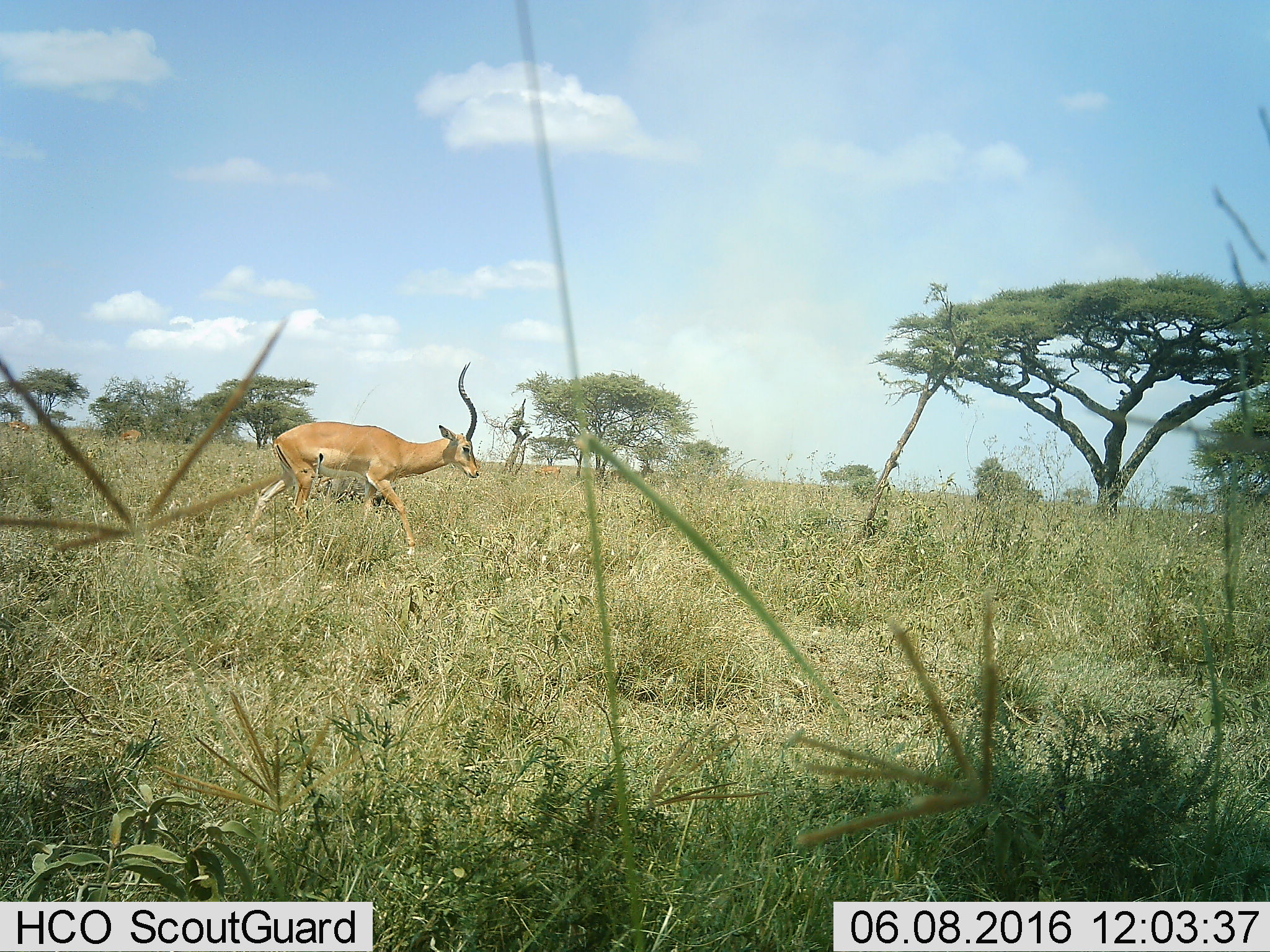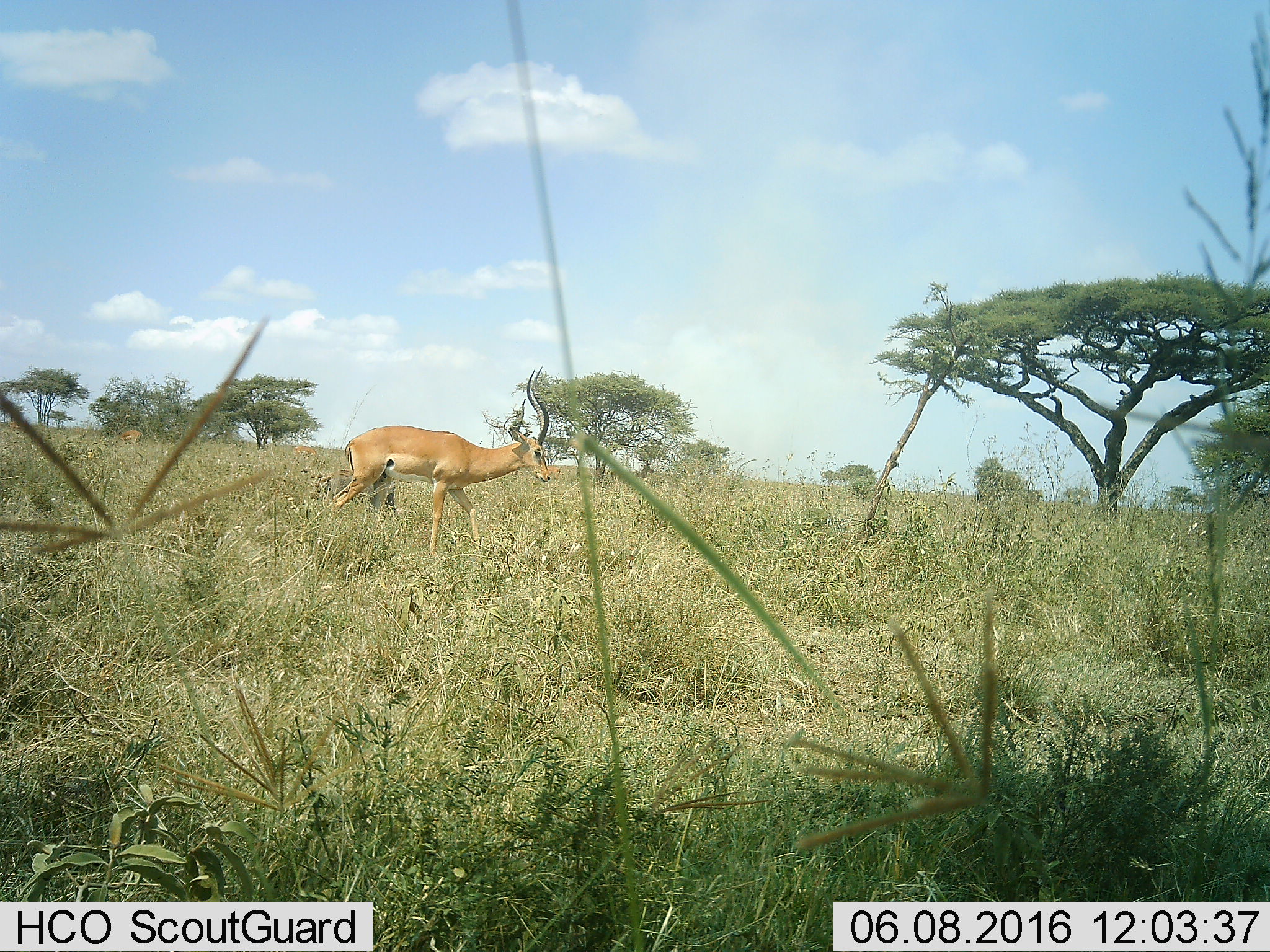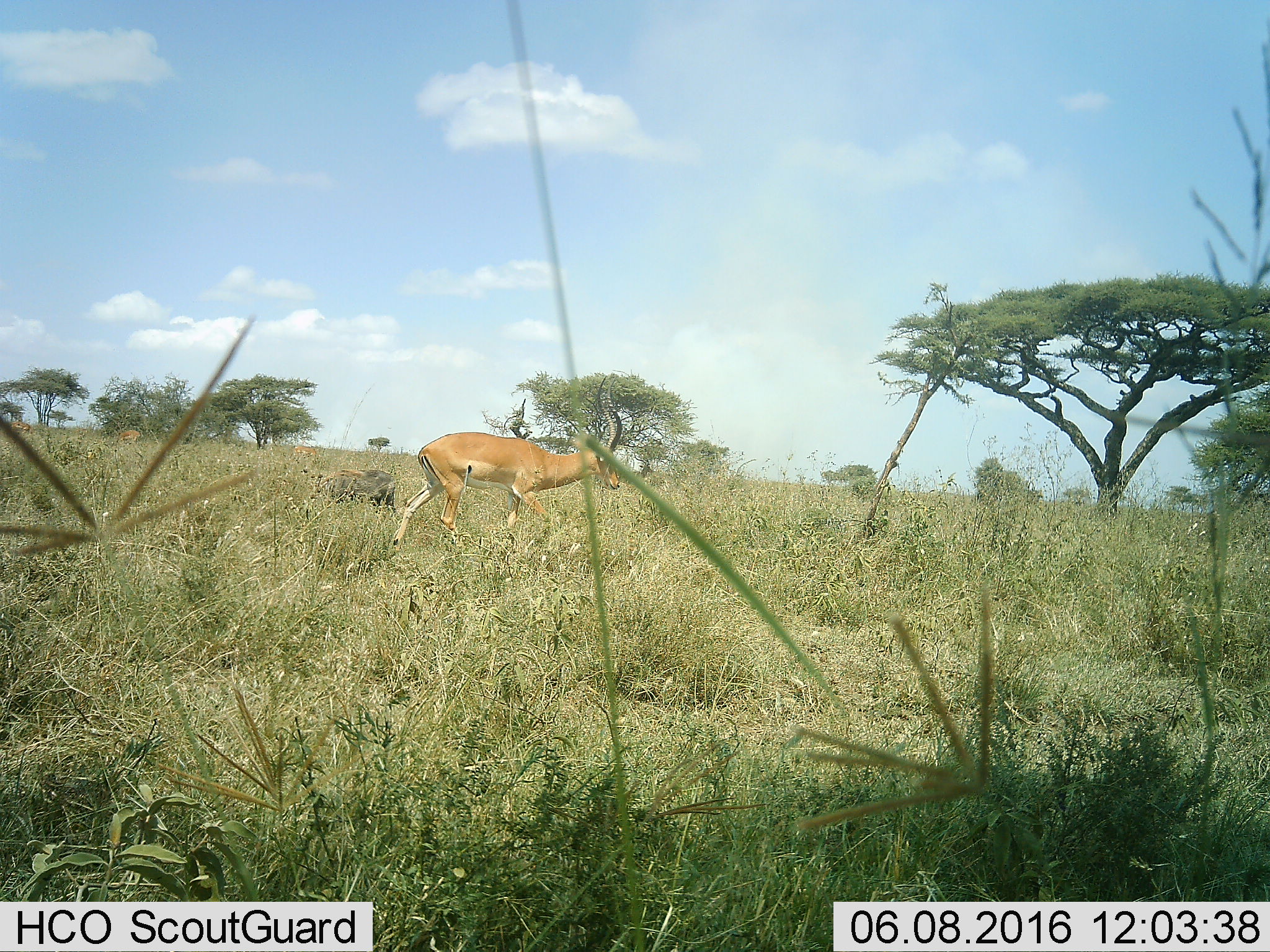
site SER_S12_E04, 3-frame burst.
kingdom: Animalia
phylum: Chordata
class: Mammalia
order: Artiodactyla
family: Bovidae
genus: Aepyceros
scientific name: Aepyceros melampus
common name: impala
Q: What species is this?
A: Impala (Aepyceros melampus).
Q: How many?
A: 1.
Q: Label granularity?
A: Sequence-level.